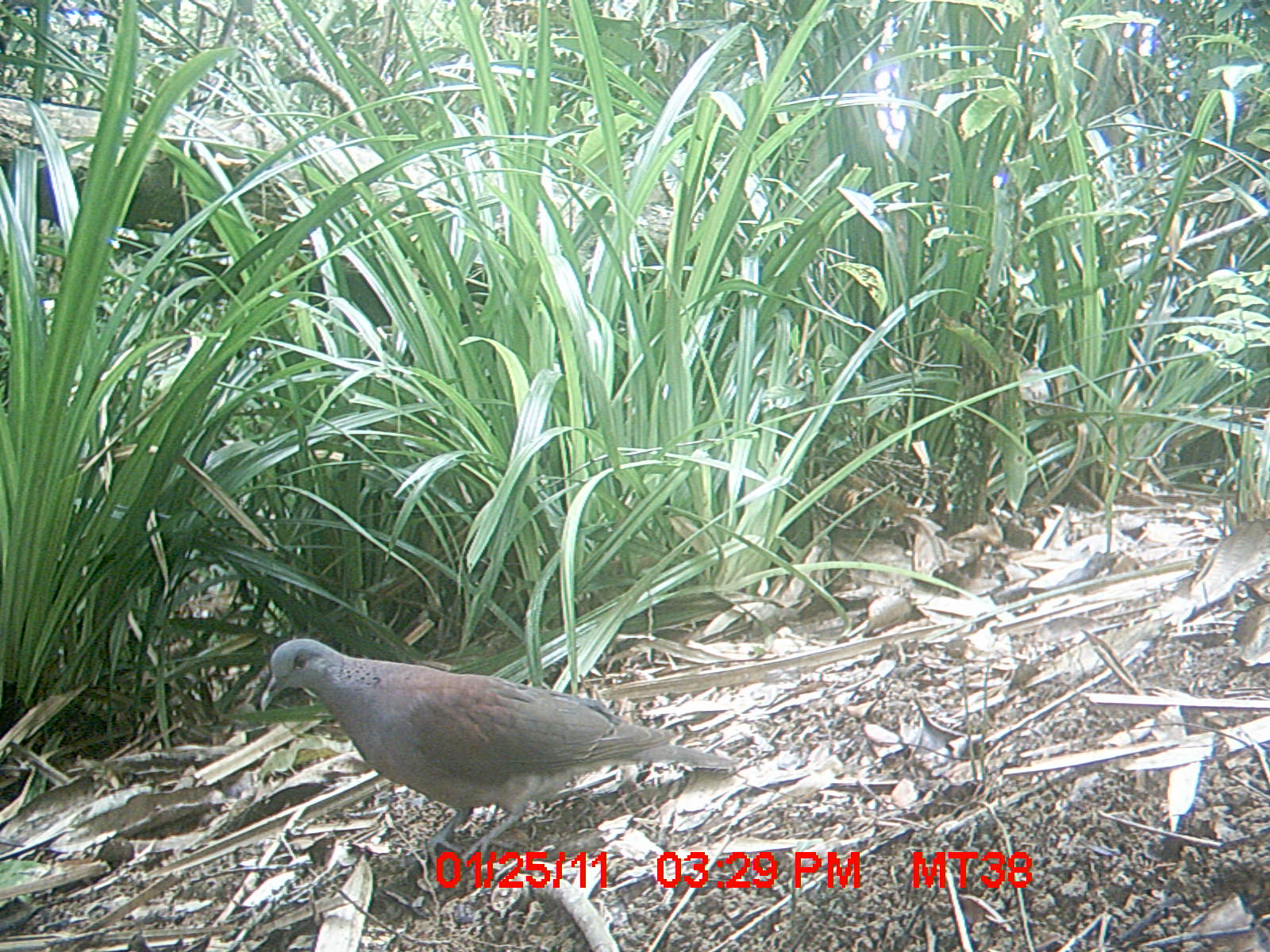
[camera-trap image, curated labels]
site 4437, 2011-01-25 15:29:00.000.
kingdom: Animalia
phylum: Chordata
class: Aves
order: Columbiformes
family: Columbidae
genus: Streptopelia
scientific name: Streptopelia picturata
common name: malagasy turtle dove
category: nesoenas picturata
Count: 1.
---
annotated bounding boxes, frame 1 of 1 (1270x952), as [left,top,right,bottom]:
nesoenas picturata: [261,637,734,867]